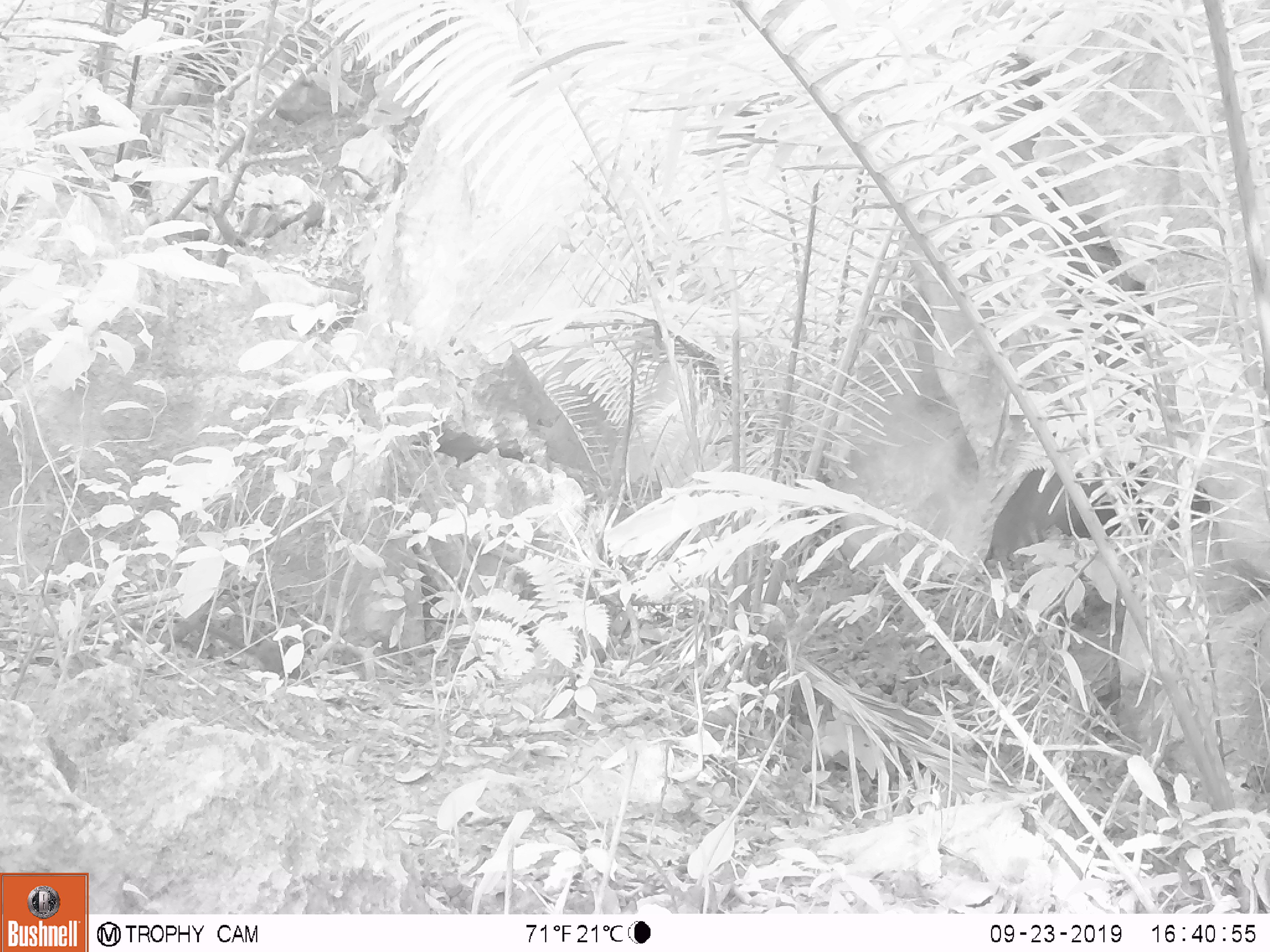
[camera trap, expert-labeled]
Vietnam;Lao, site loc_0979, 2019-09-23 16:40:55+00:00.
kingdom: Animalia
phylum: Chordata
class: Mammalia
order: Scandentia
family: Tupaiidae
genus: Tupaia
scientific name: Tupaia belangeri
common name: northern treeshrew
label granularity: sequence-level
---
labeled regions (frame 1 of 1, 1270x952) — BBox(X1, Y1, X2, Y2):
northern treeshrew: BBox(180, 621, 305, 700)